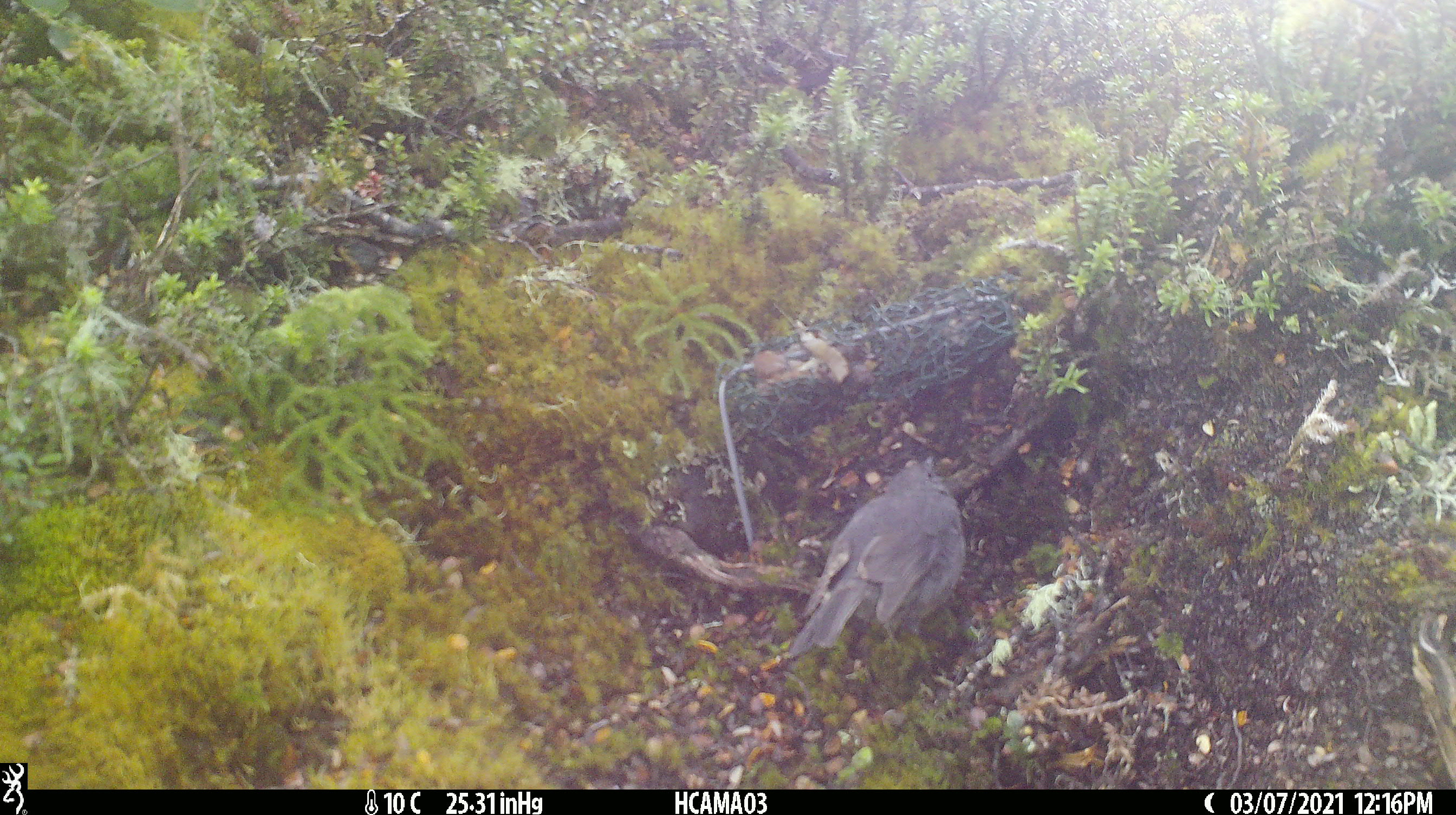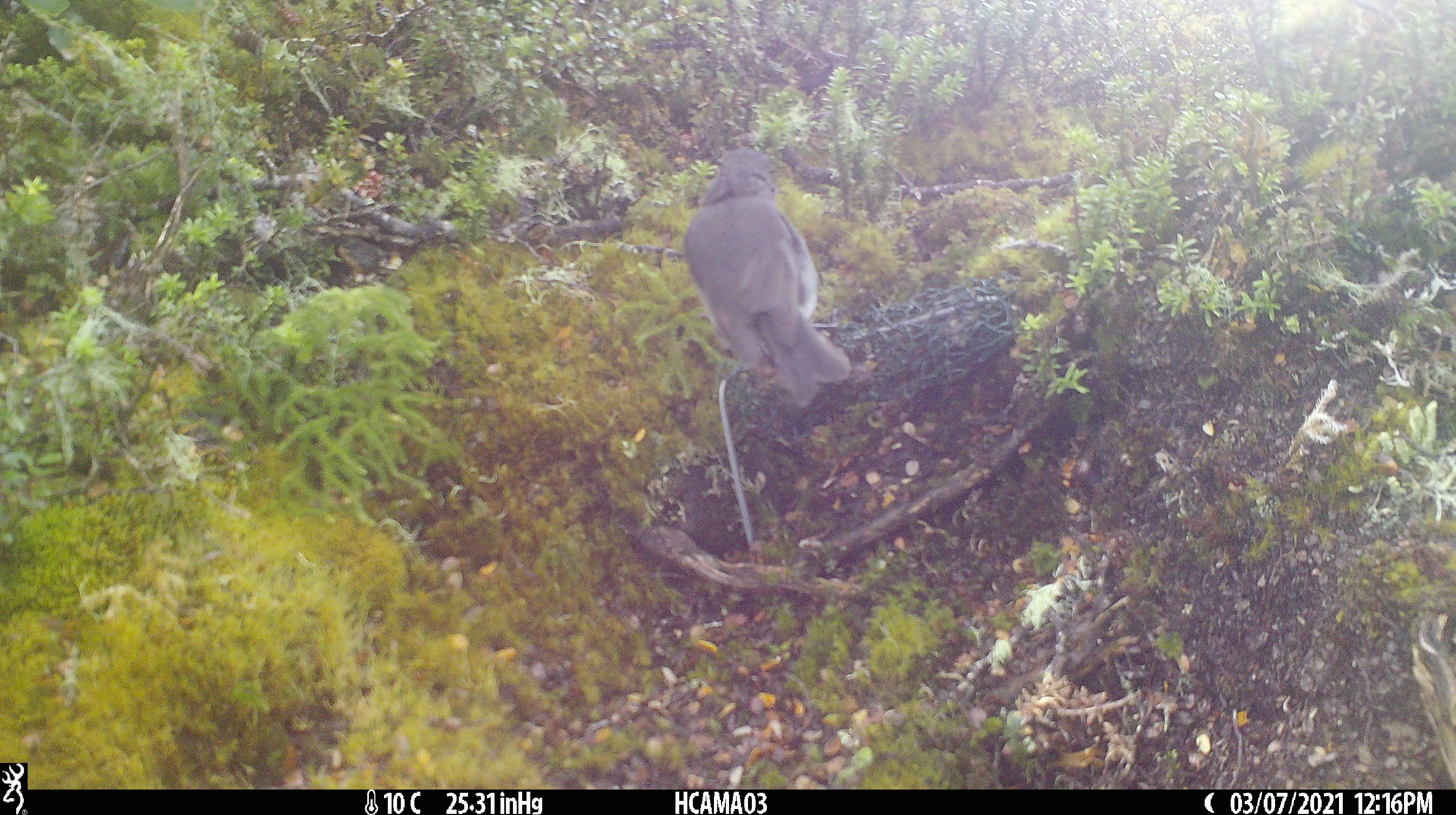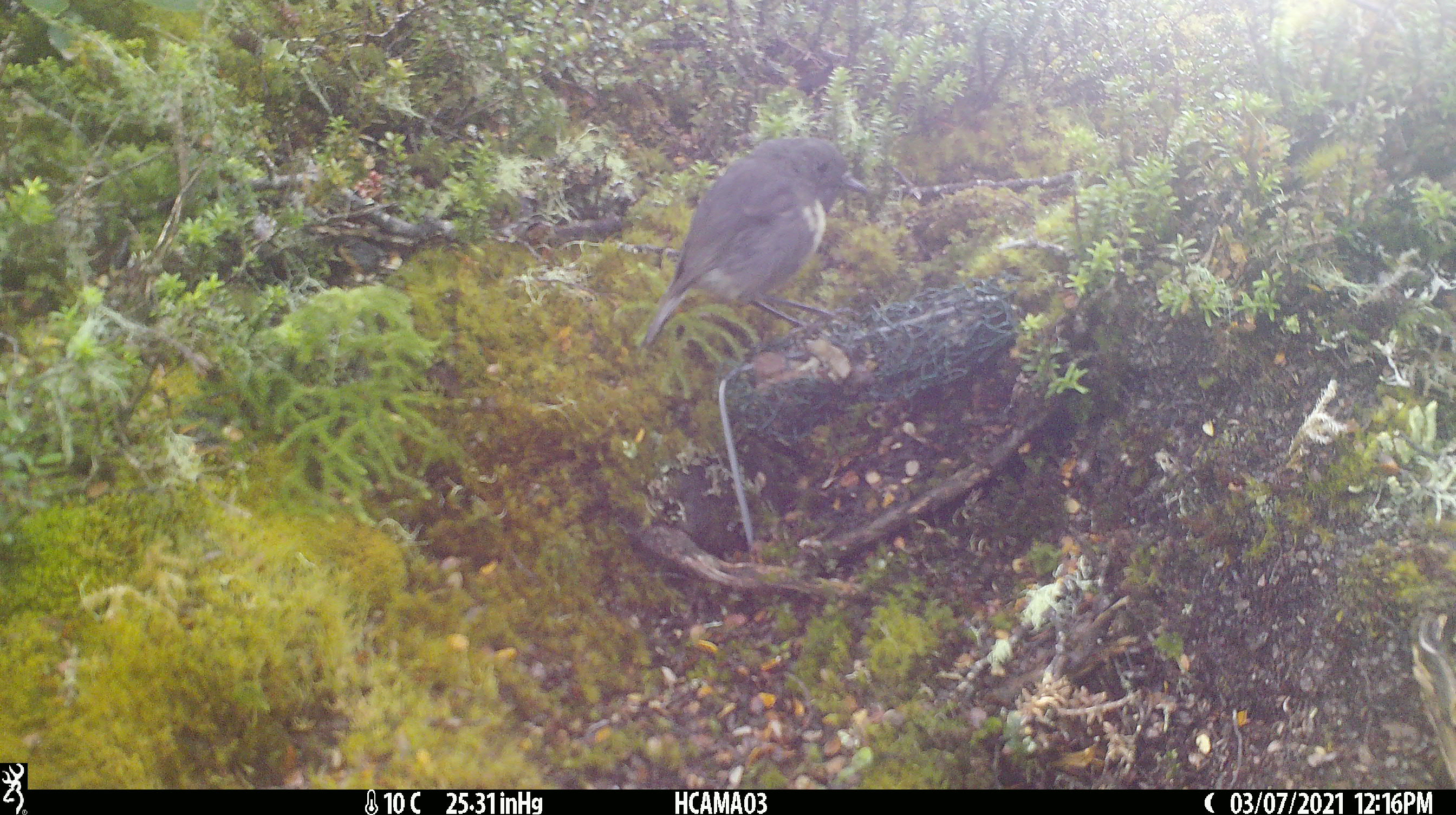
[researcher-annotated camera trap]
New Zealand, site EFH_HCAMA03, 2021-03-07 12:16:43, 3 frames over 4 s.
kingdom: Animalia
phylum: Chordata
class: Aves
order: Passeriformes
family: Petroicidae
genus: Petroica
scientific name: Petroica australis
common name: new zealand robin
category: robin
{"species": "robin (new zealand robin) (Petroica australis)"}